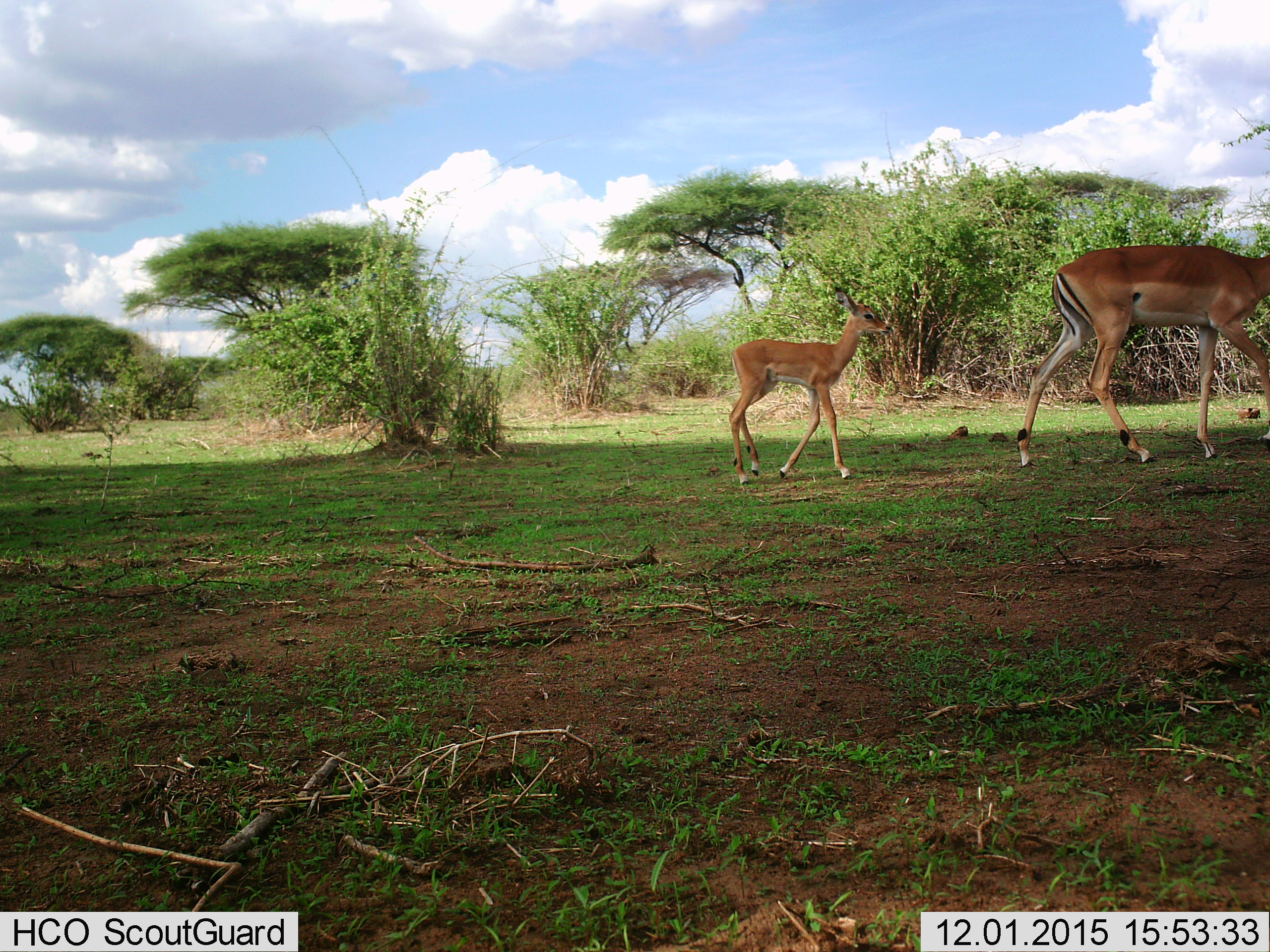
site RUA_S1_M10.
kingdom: Animalia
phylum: Chordata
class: Mammalia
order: Artiodactyla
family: Bovidae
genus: Aepyceros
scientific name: Aepyceros melampus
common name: impala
Impala (Aepyceros melampus), count 2. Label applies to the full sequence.